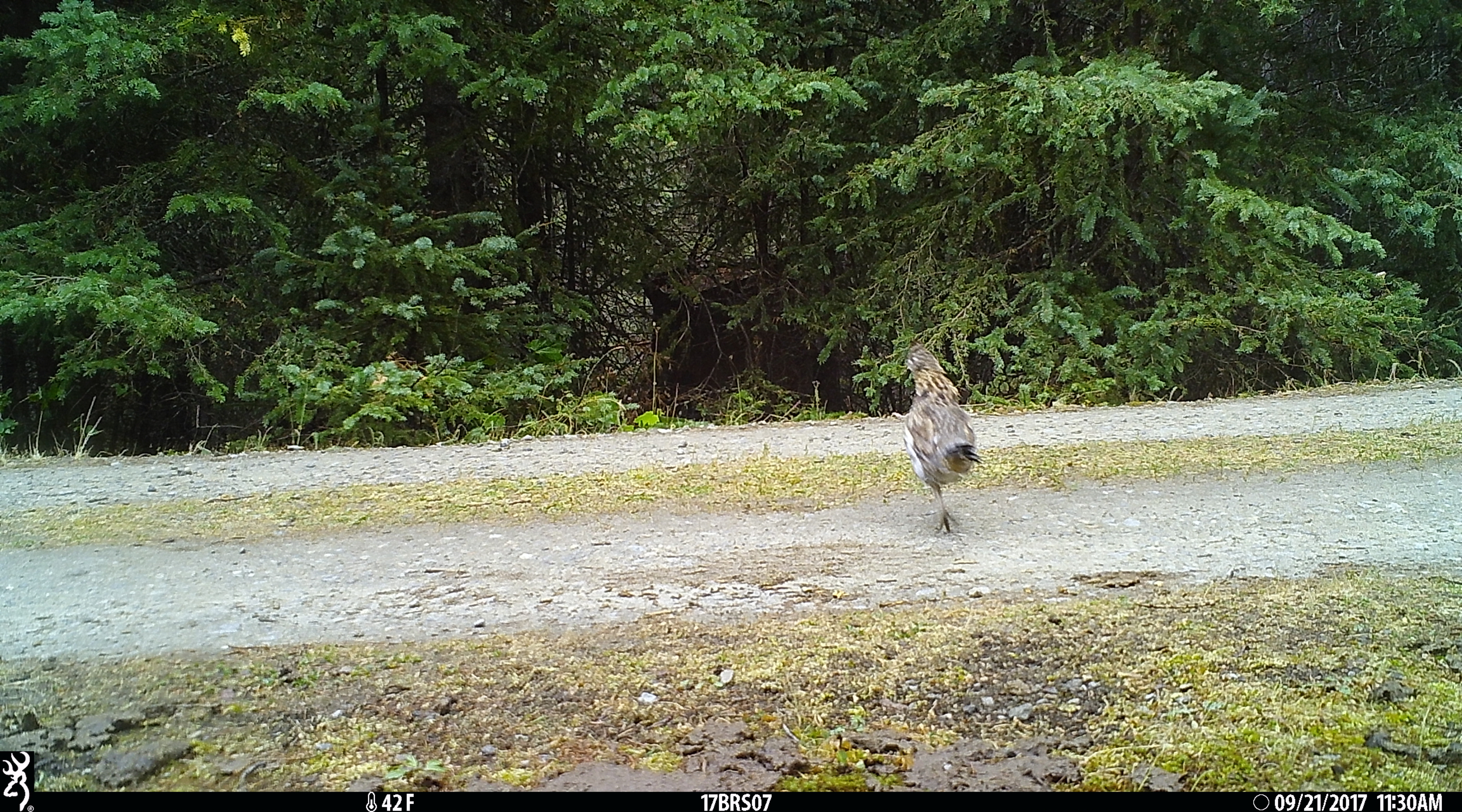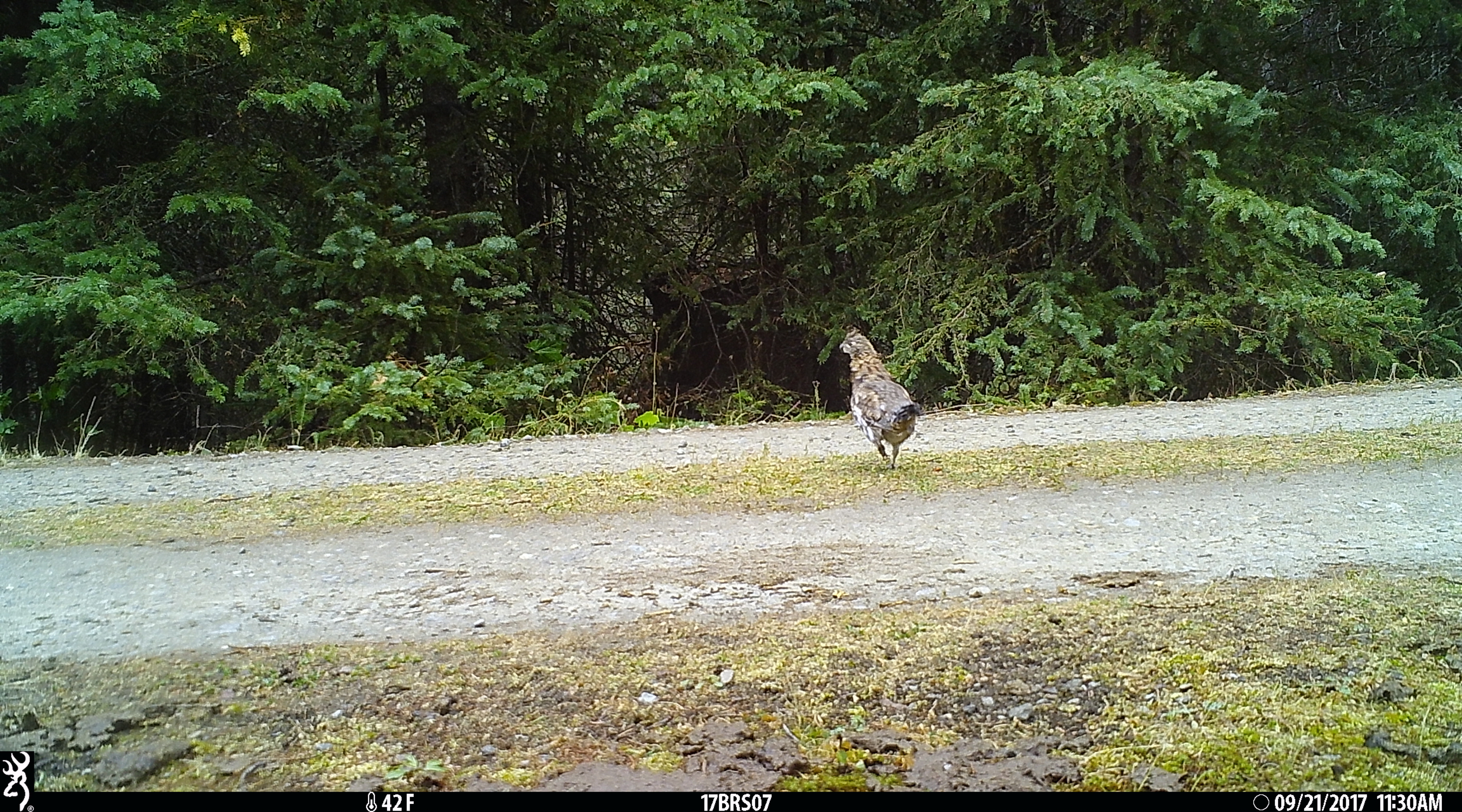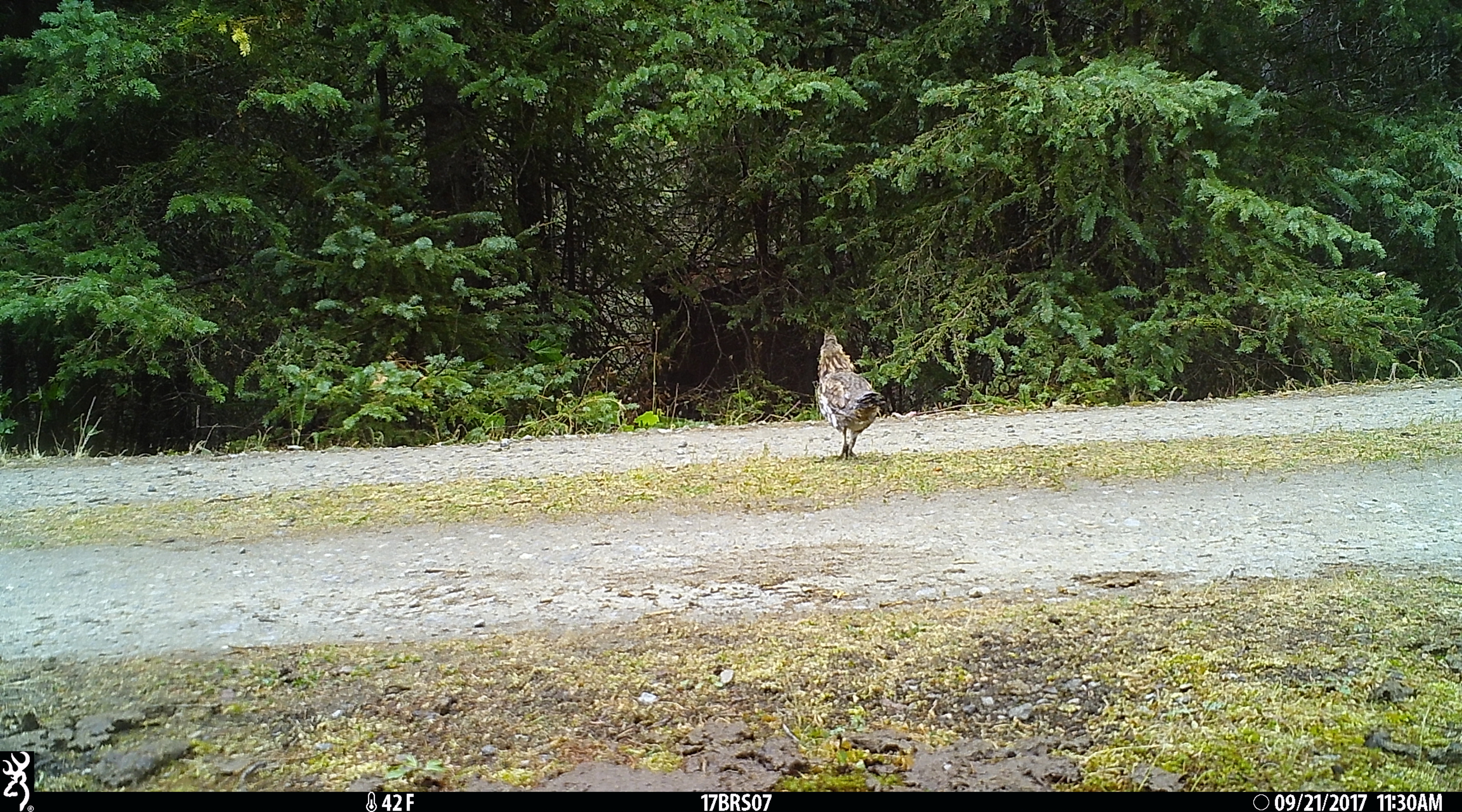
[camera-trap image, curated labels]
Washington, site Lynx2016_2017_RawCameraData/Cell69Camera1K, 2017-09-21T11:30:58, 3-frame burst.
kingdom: Animalia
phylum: Chordata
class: Aves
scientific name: Aves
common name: birds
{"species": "Aves (birds)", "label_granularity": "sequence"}